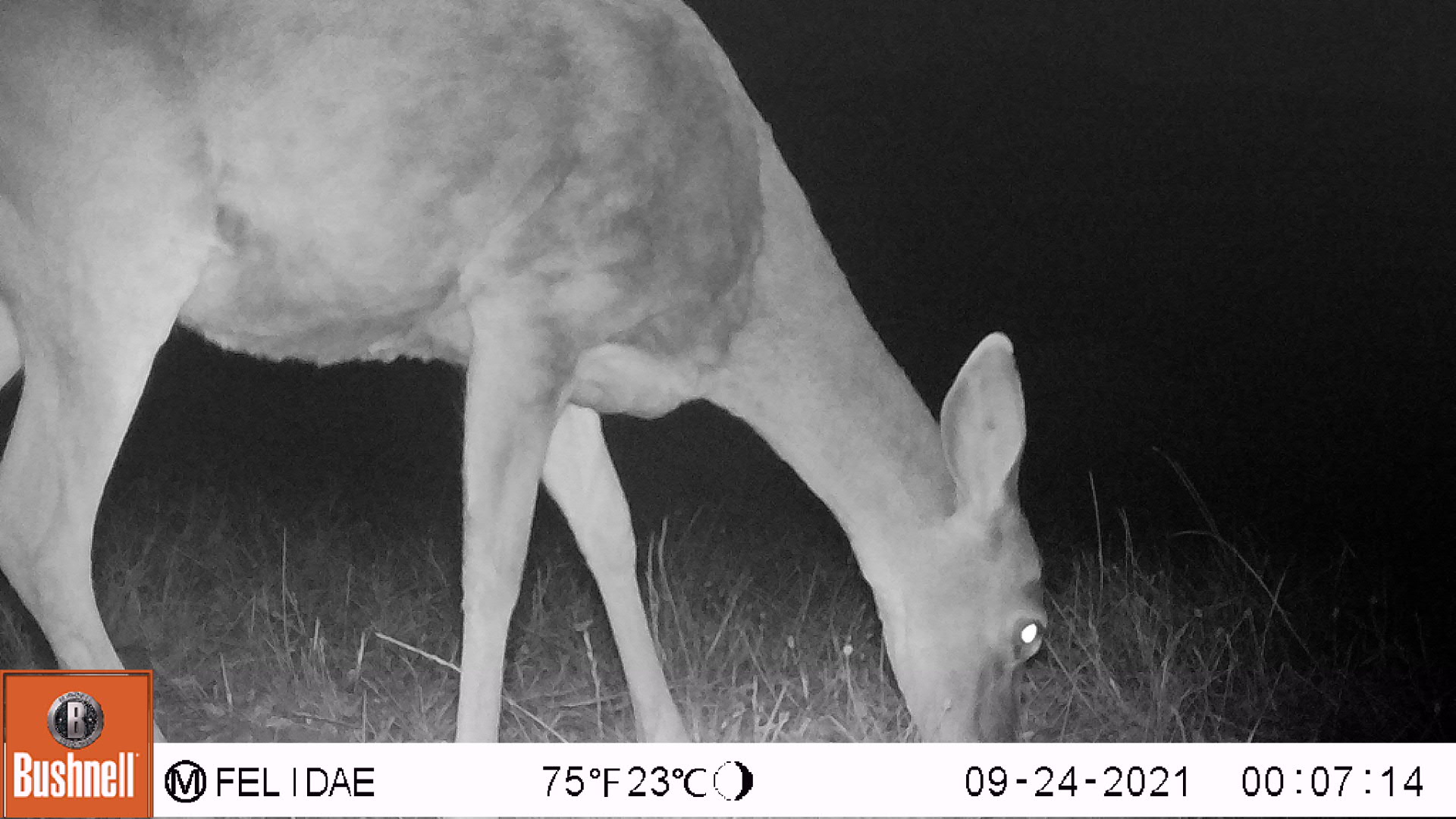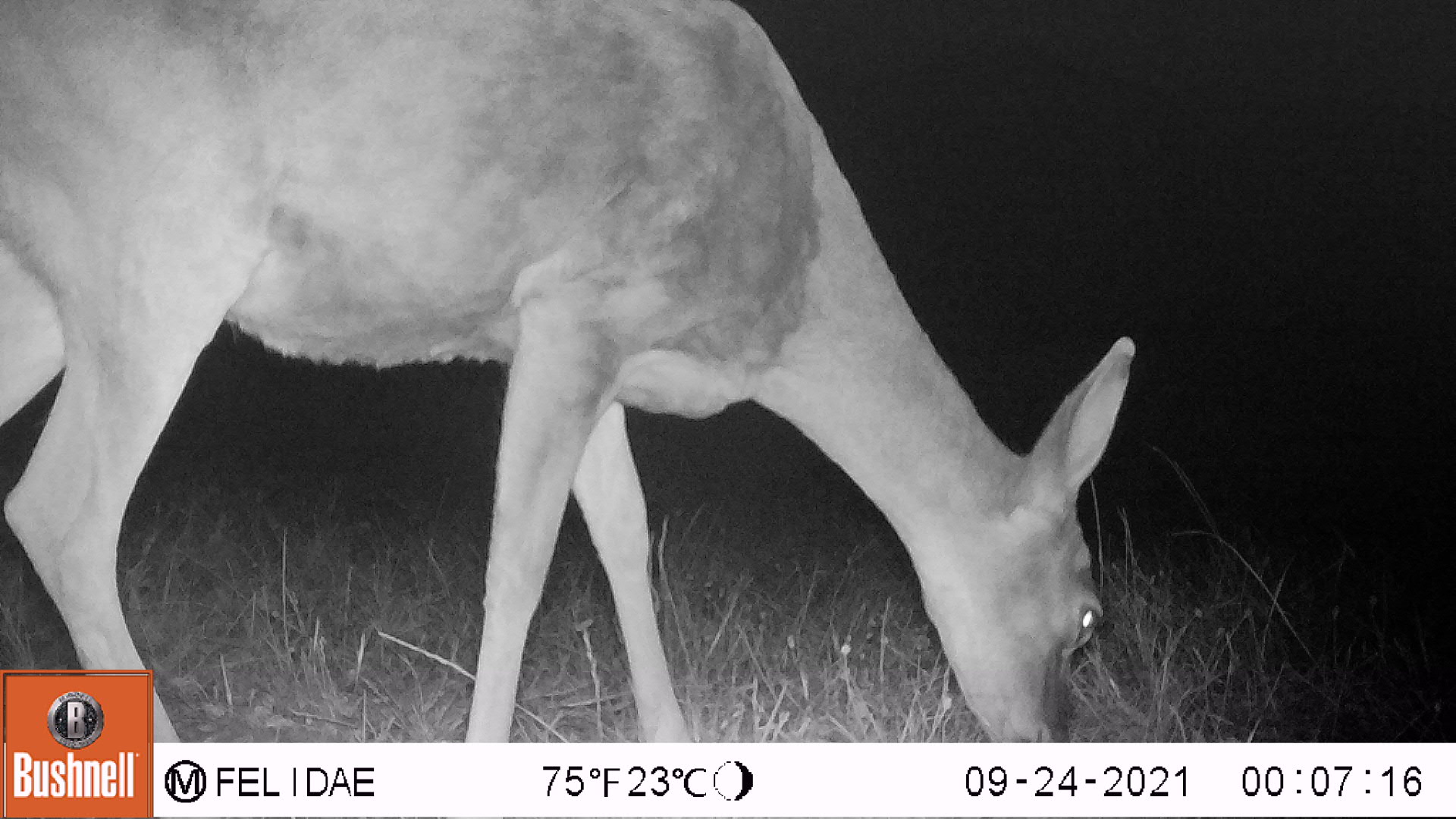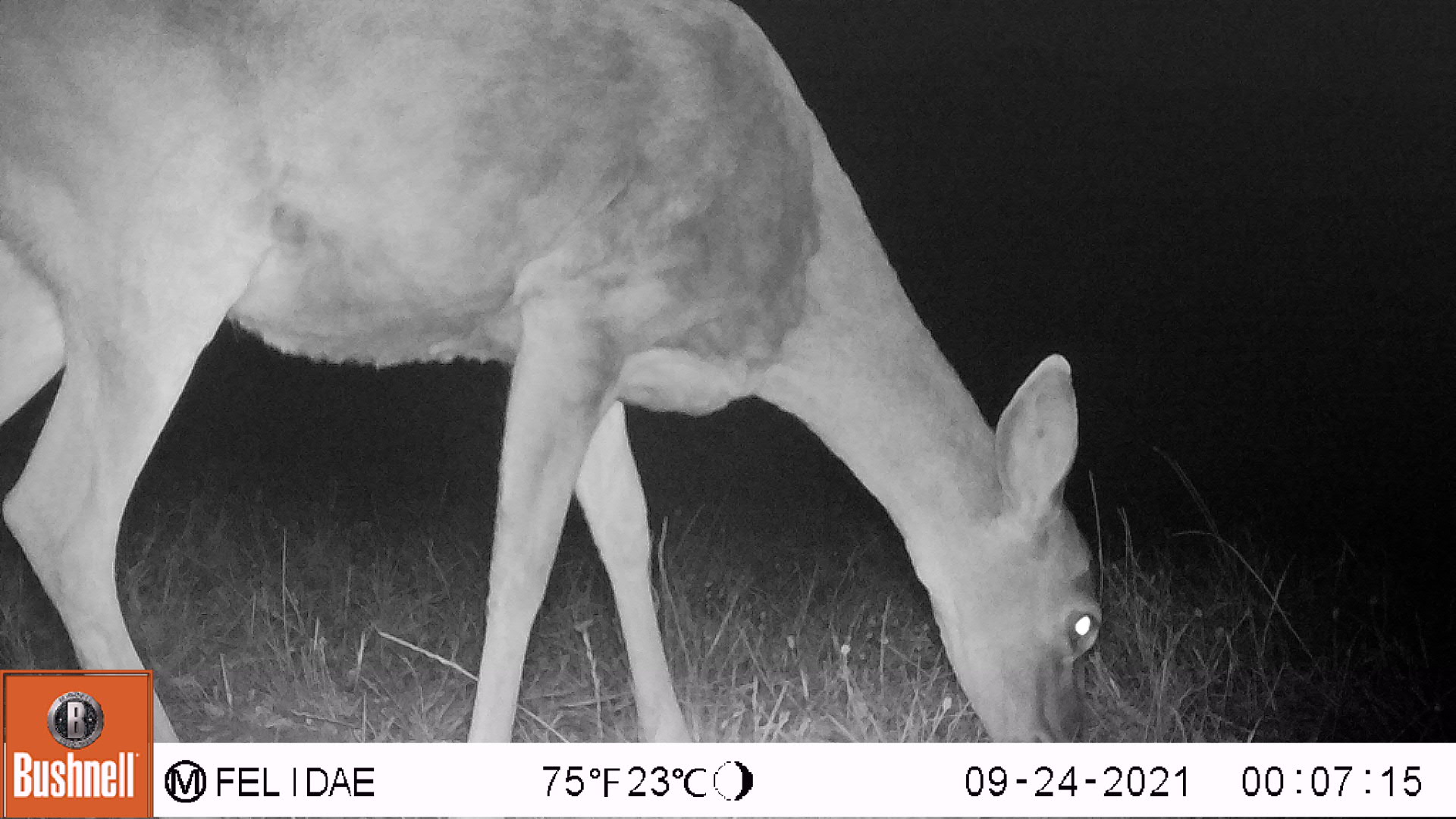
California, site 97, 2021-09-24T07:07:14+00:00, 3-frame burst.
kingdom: Animalia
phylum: Chordata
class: Mammalia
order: Artiodactyla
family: Cervidae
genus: Odocoileus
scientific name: Odocoileus hemionus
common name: mule deer